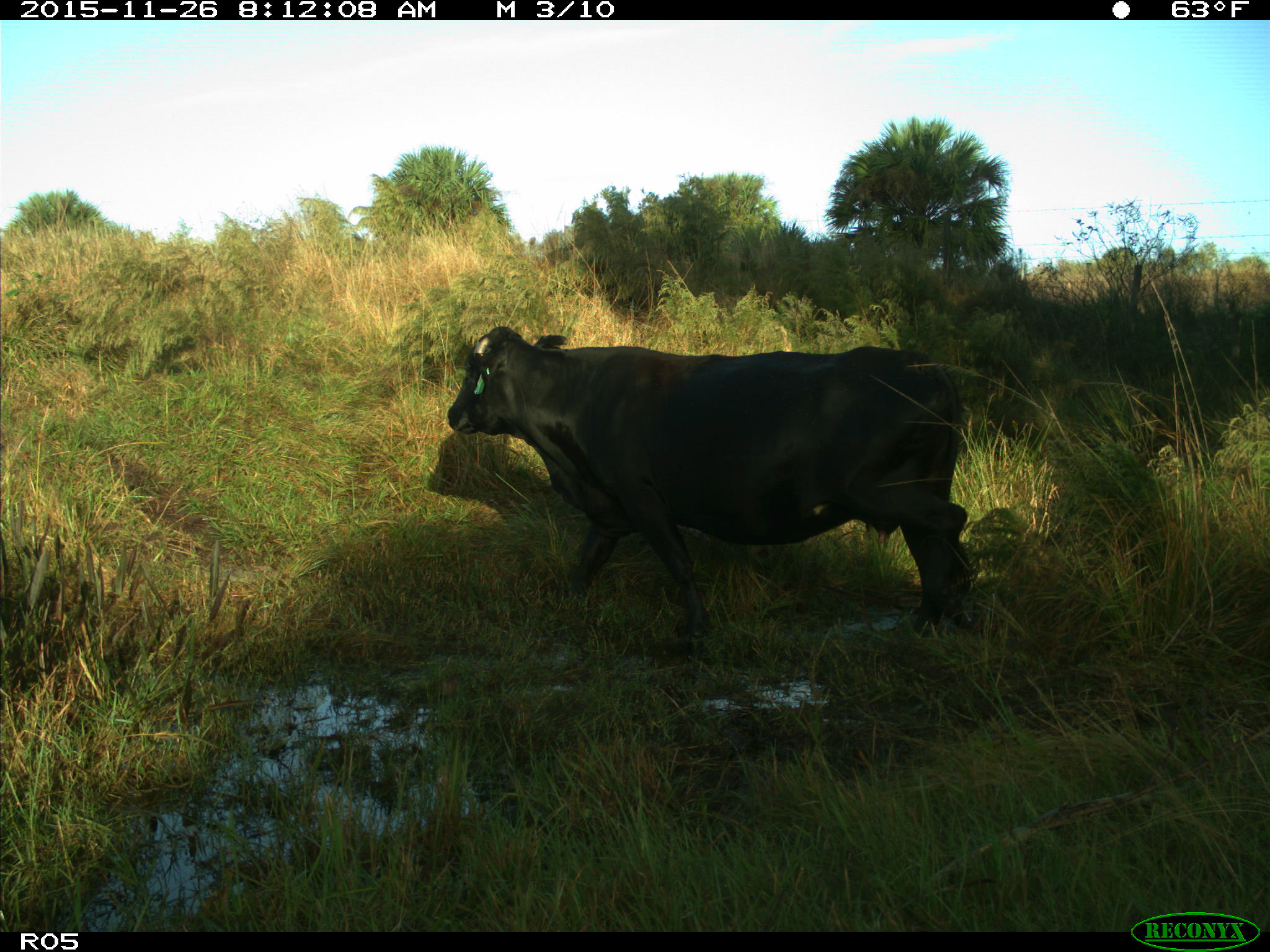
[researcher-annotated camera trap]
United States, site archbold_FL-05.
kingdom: Animalia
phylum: Chordata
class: Mammalia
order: Artiodactyla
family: Bovidae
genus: Bos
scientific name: Bos taurus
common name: domestic cow